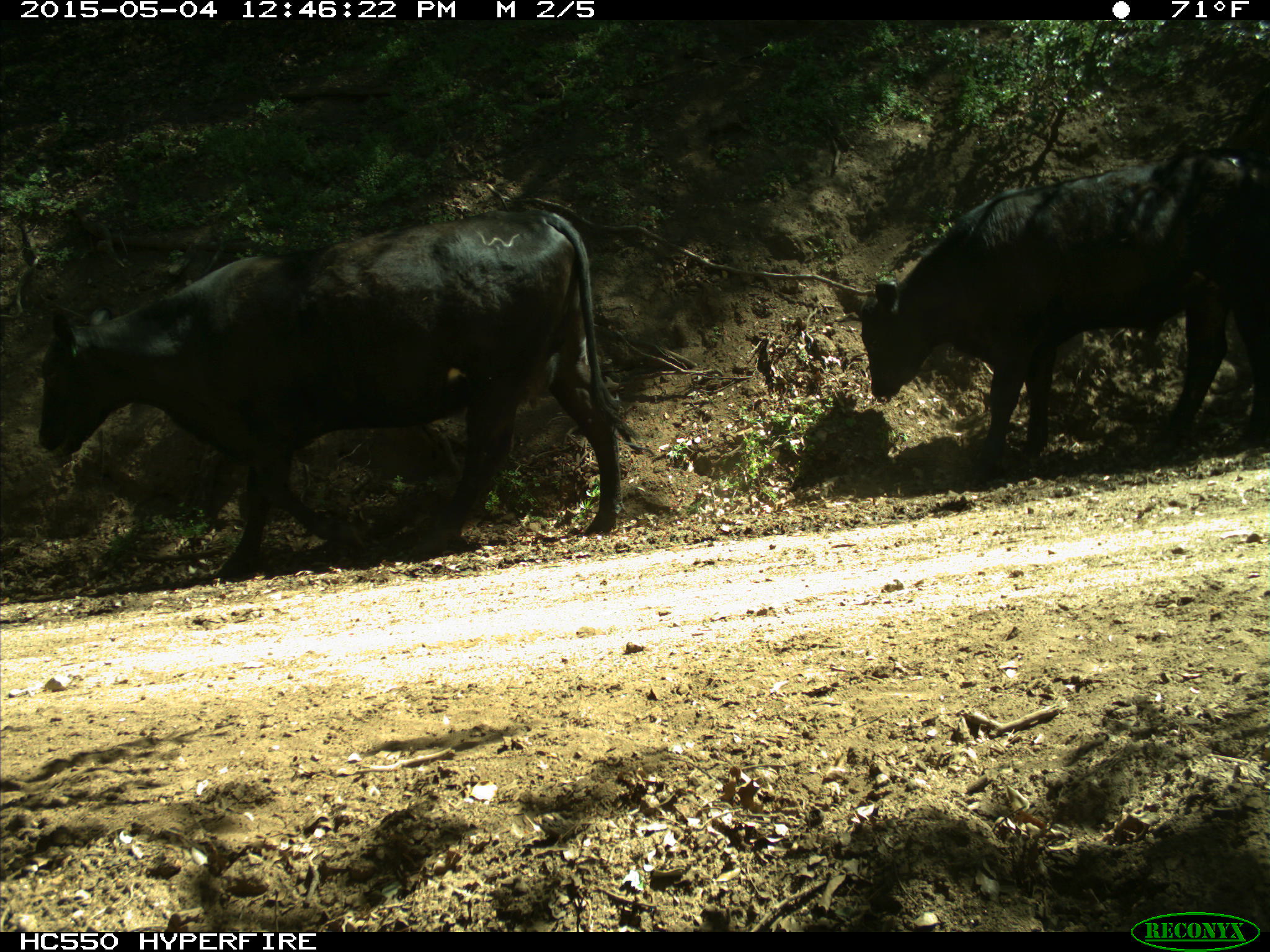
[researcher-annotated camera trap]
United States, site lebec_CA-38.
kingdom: Animalia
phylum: Chordata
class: Mammalia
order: Artiodactyla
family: Bovidae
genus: Bos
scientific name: Bos taurus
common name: domestic cow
Bos taurus (domestic cow).